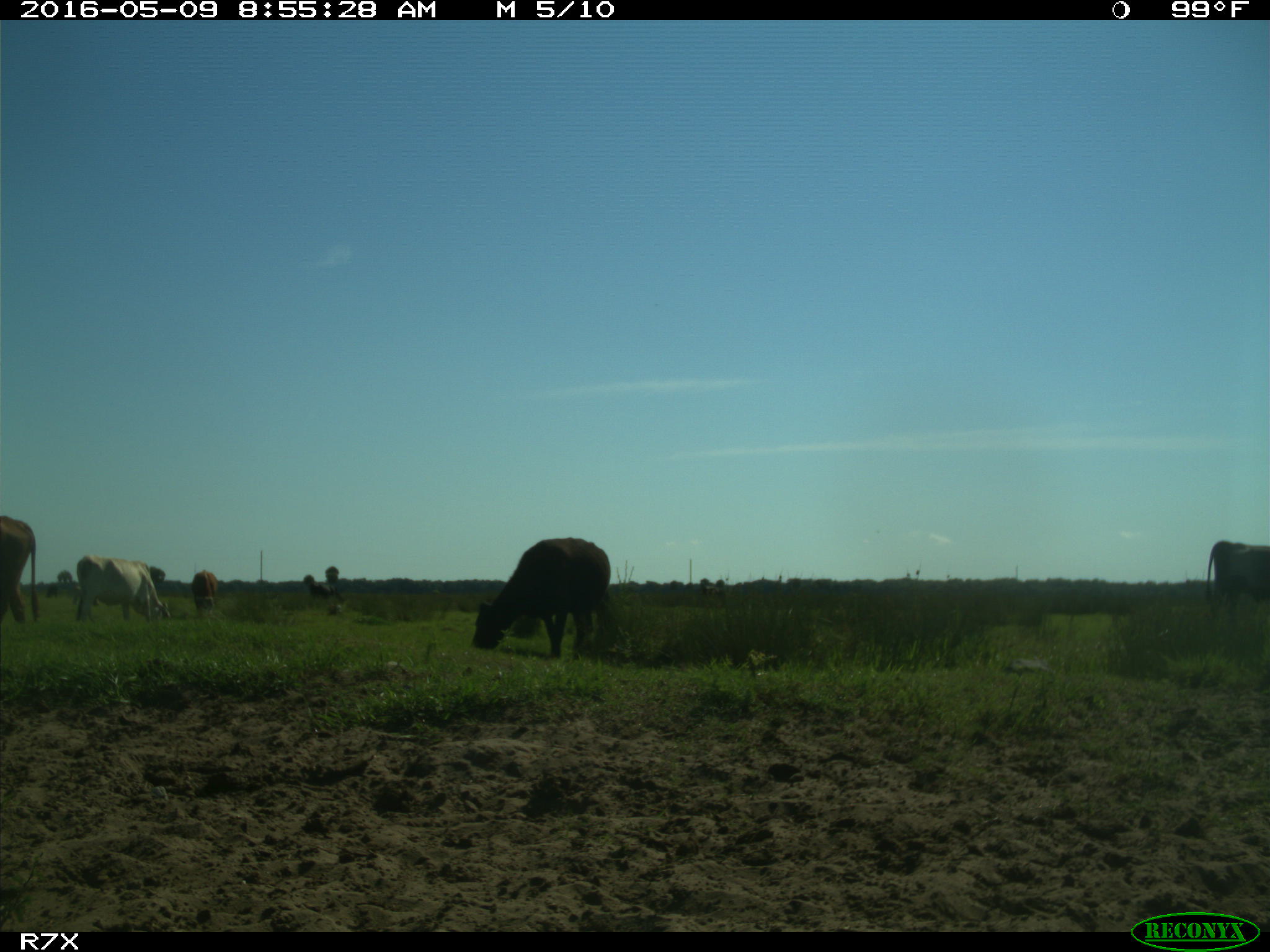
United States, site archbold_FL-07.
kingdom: Animalia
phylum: Chordata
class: Mammalia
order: Artiodactyla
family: Bovidae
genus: Bos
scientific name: Bos taurus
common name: domestic cow